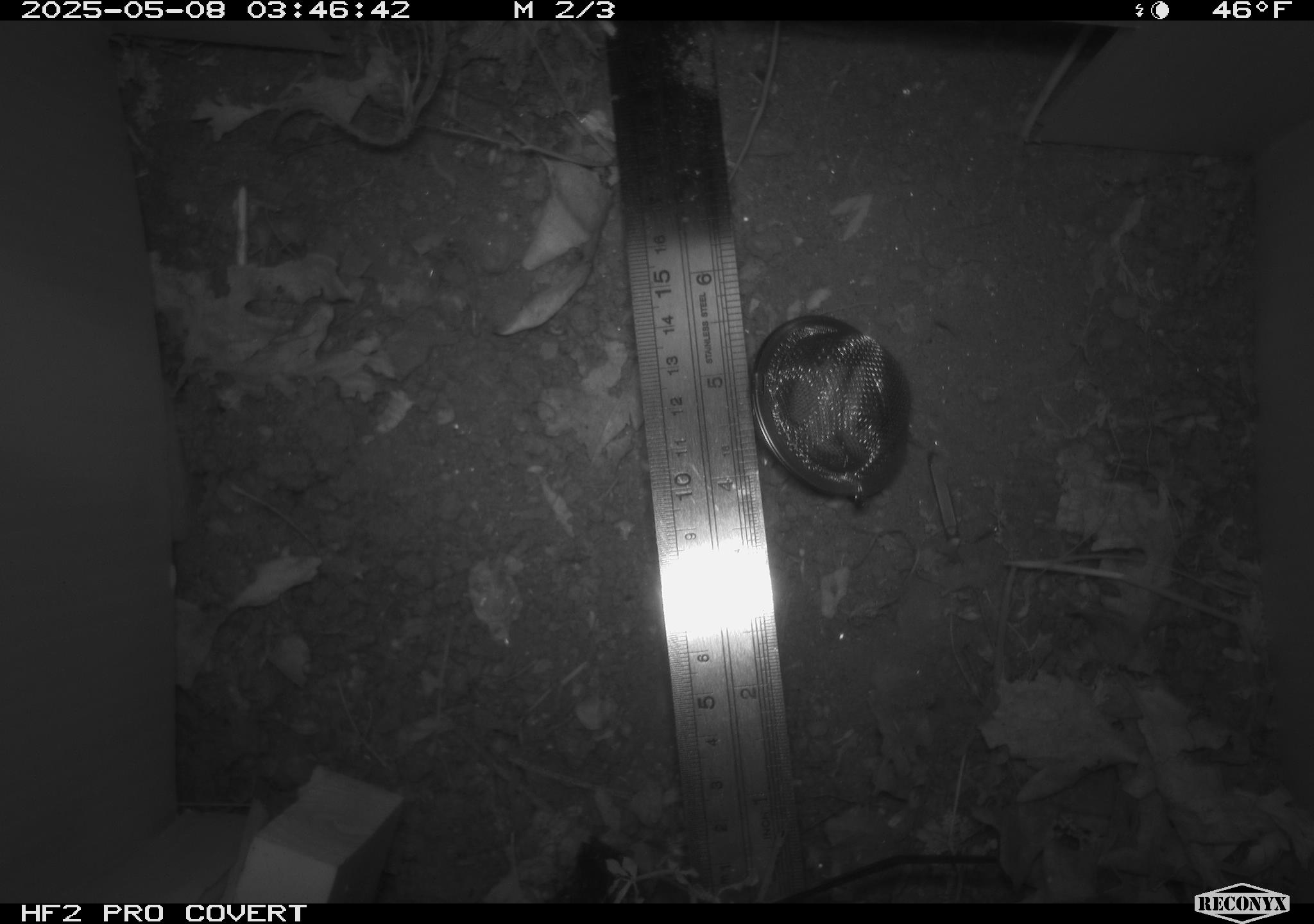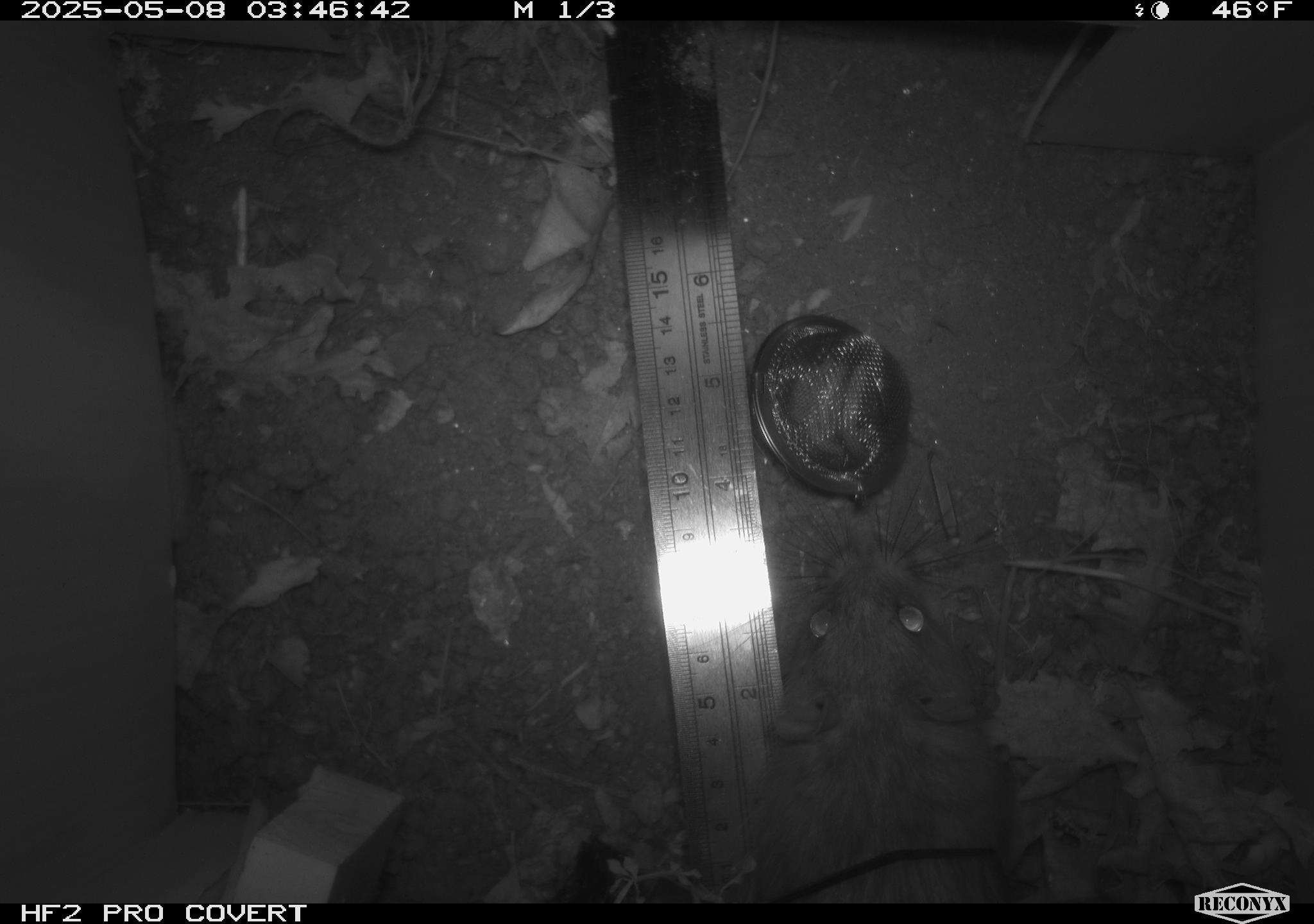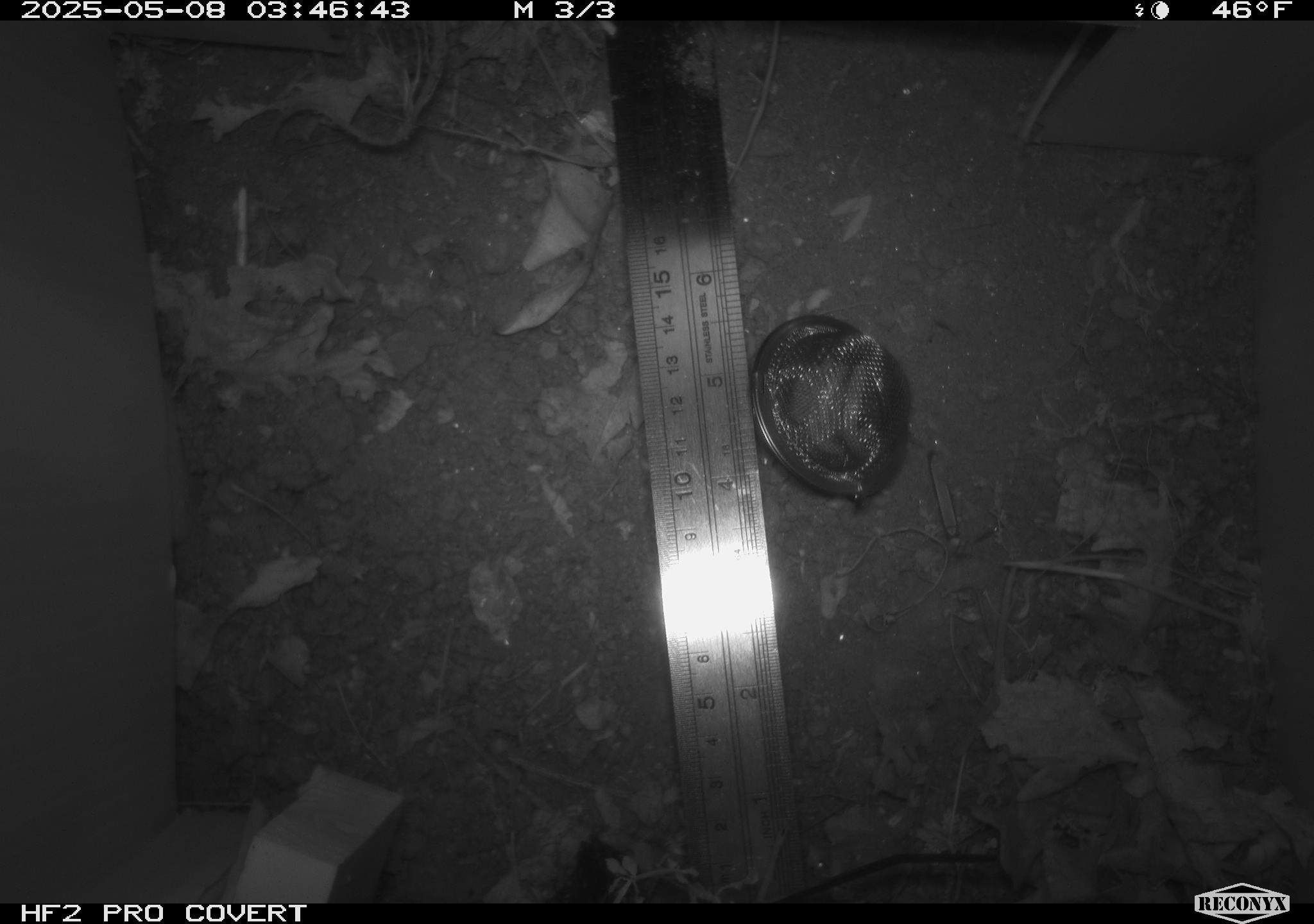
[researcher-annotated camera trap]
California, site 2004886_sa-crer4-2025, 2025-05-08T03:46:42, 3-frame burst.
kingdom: Animalia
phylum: Chordata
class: Mammalia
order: Rodentia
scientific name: Rodentia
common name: rodent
Rodent (Rodentia).